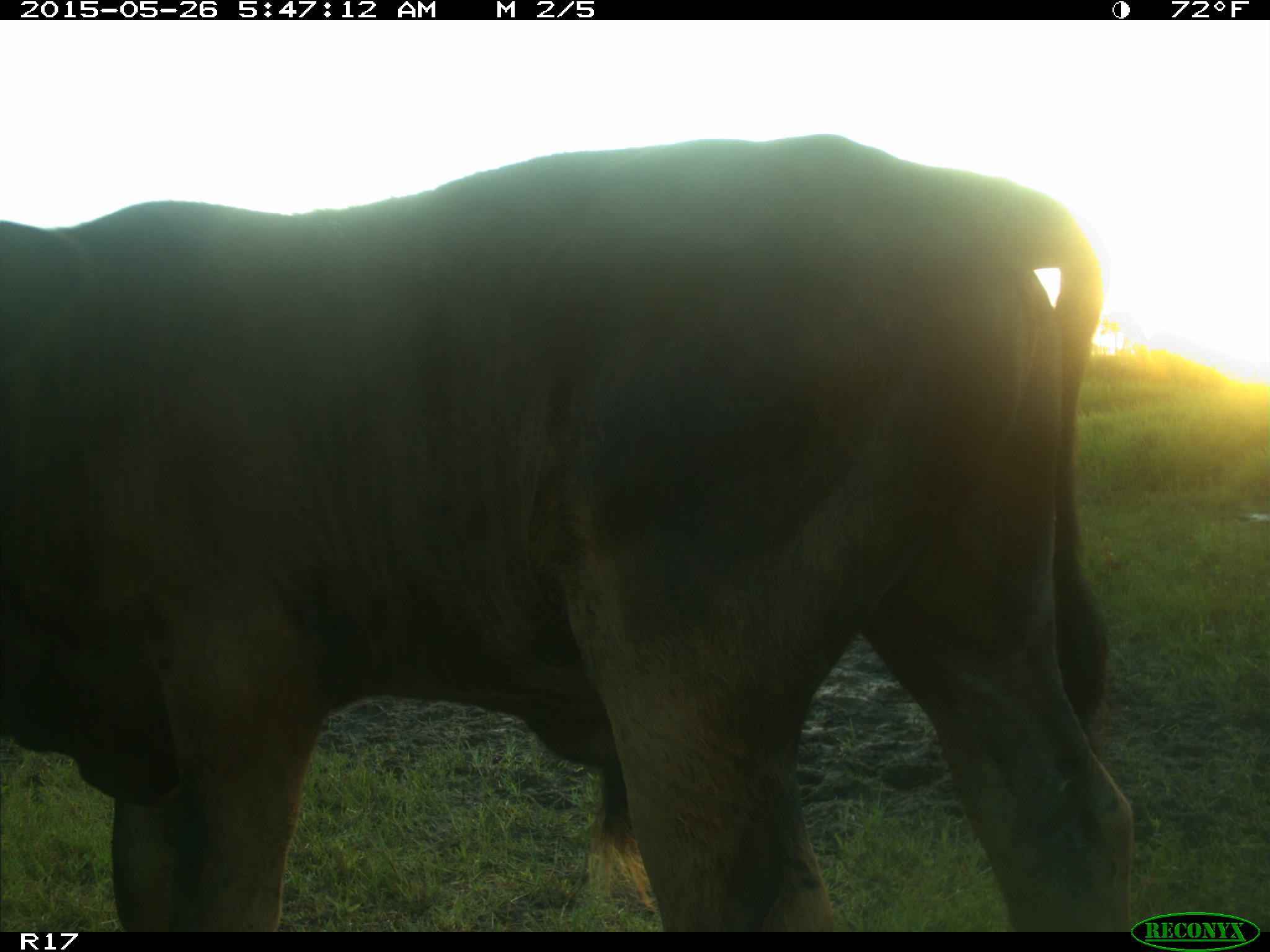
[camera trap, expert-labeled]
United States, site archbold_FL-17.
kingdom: Animalia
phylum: Chordata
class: Mammalia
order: Artiodactyla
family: Bovidae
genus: Bos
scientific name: Bos taurus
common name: domestic cow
Bos taurus (domestic cow).